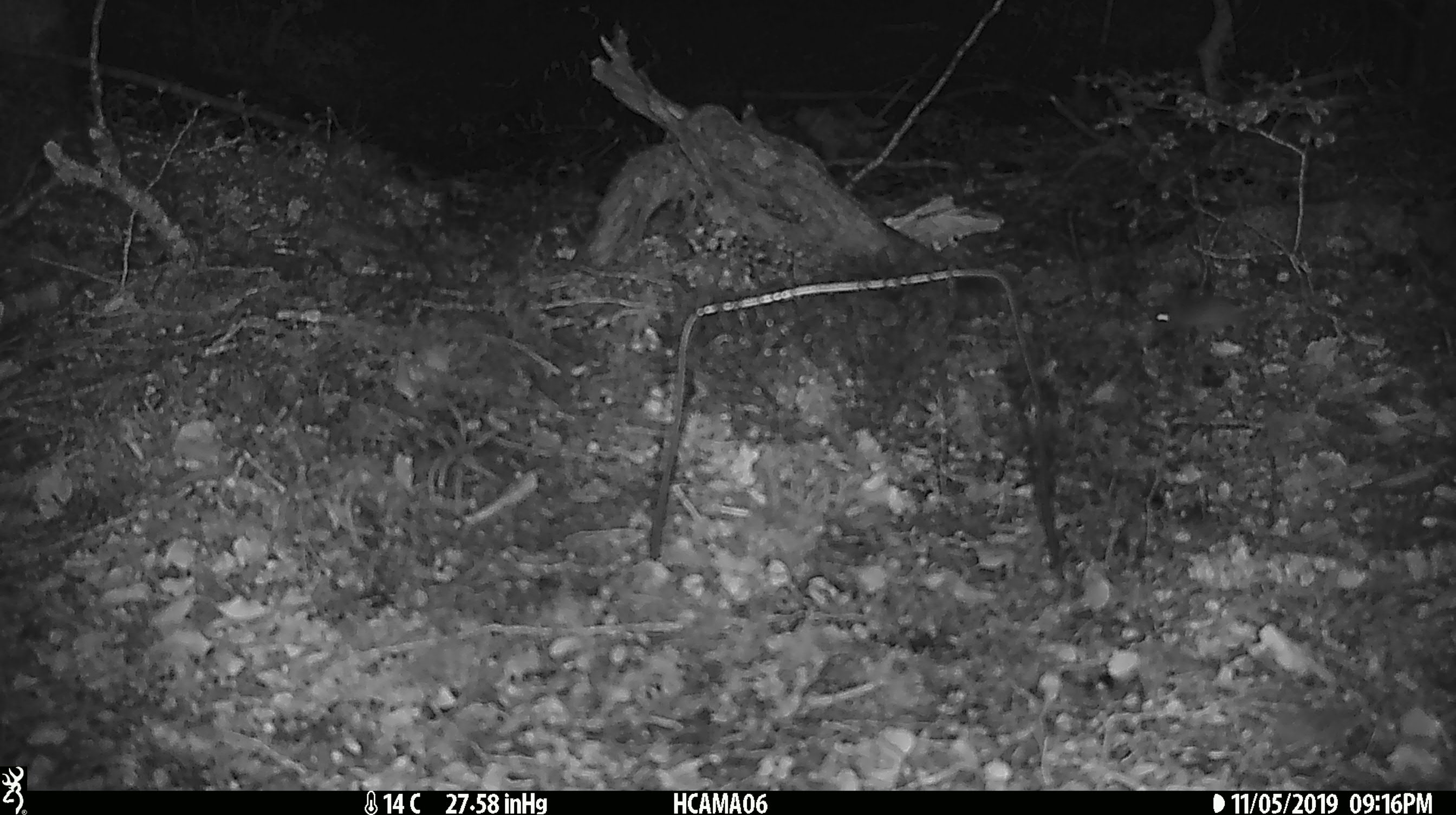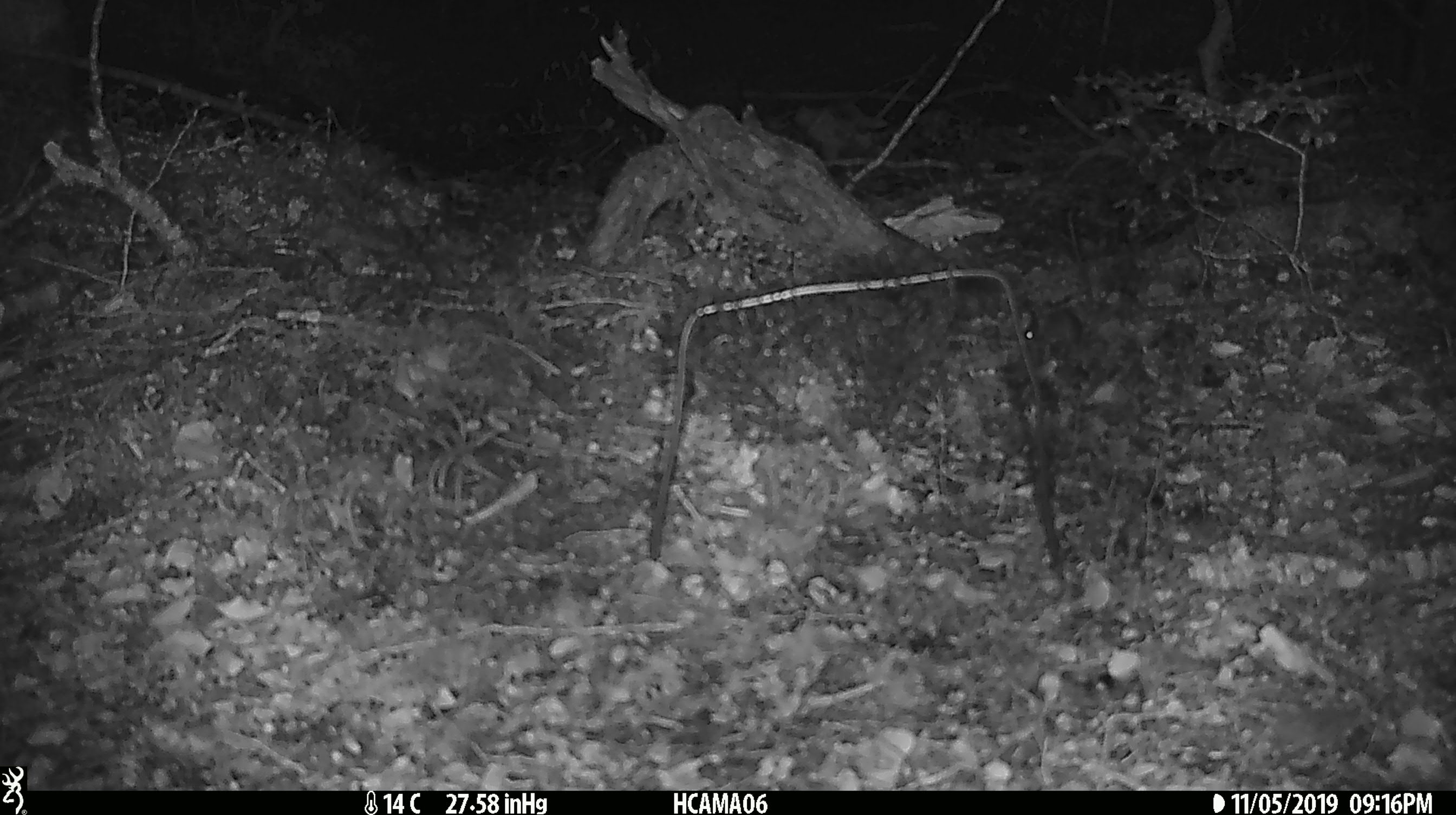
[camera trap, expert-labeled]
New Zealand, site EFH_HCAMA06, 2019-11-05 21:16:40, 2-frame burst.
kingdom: Animalia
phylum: Chordata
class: Mammalia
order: Rodentia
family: Muridae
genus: Mus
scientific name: Mus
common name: mouse